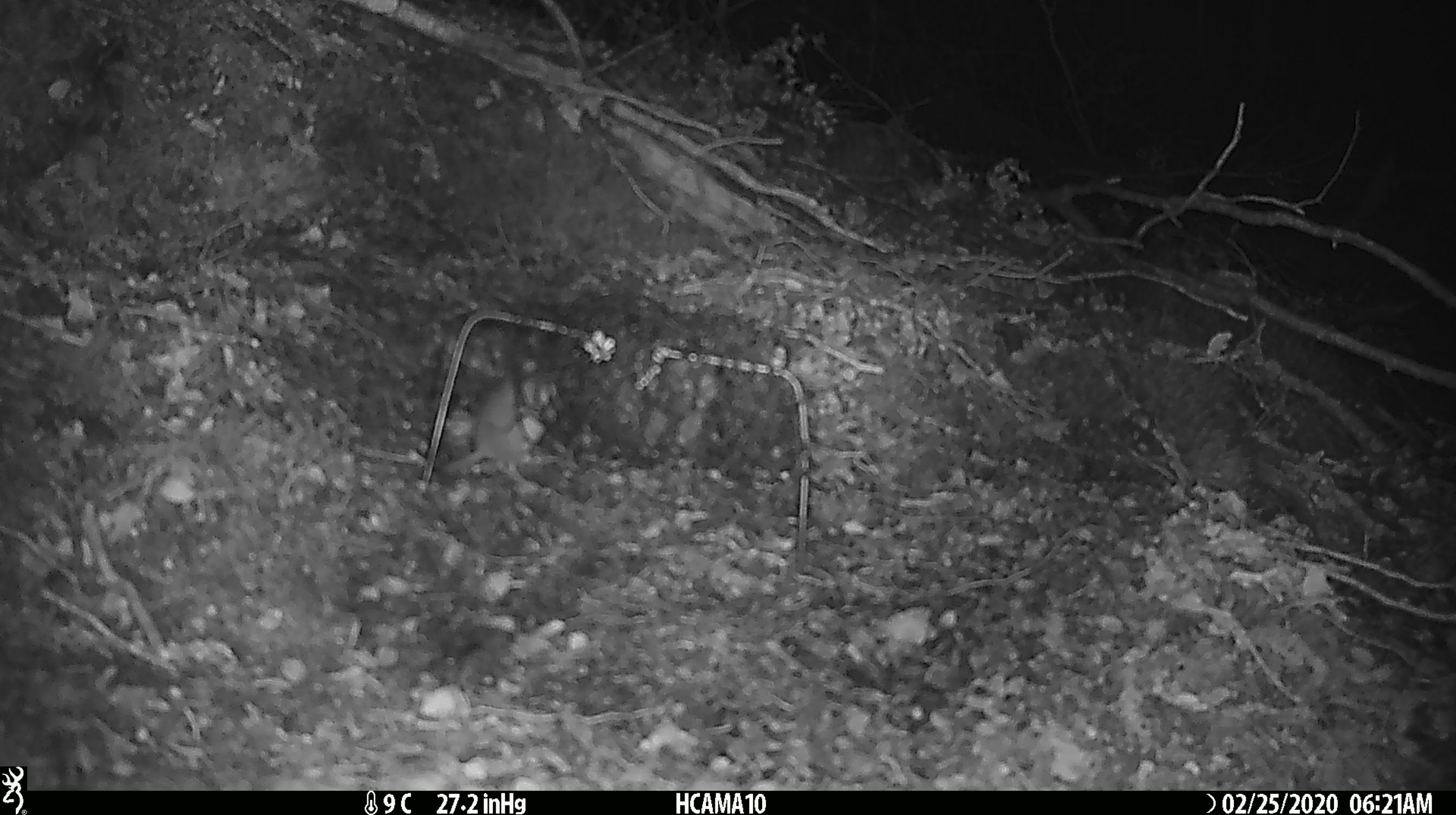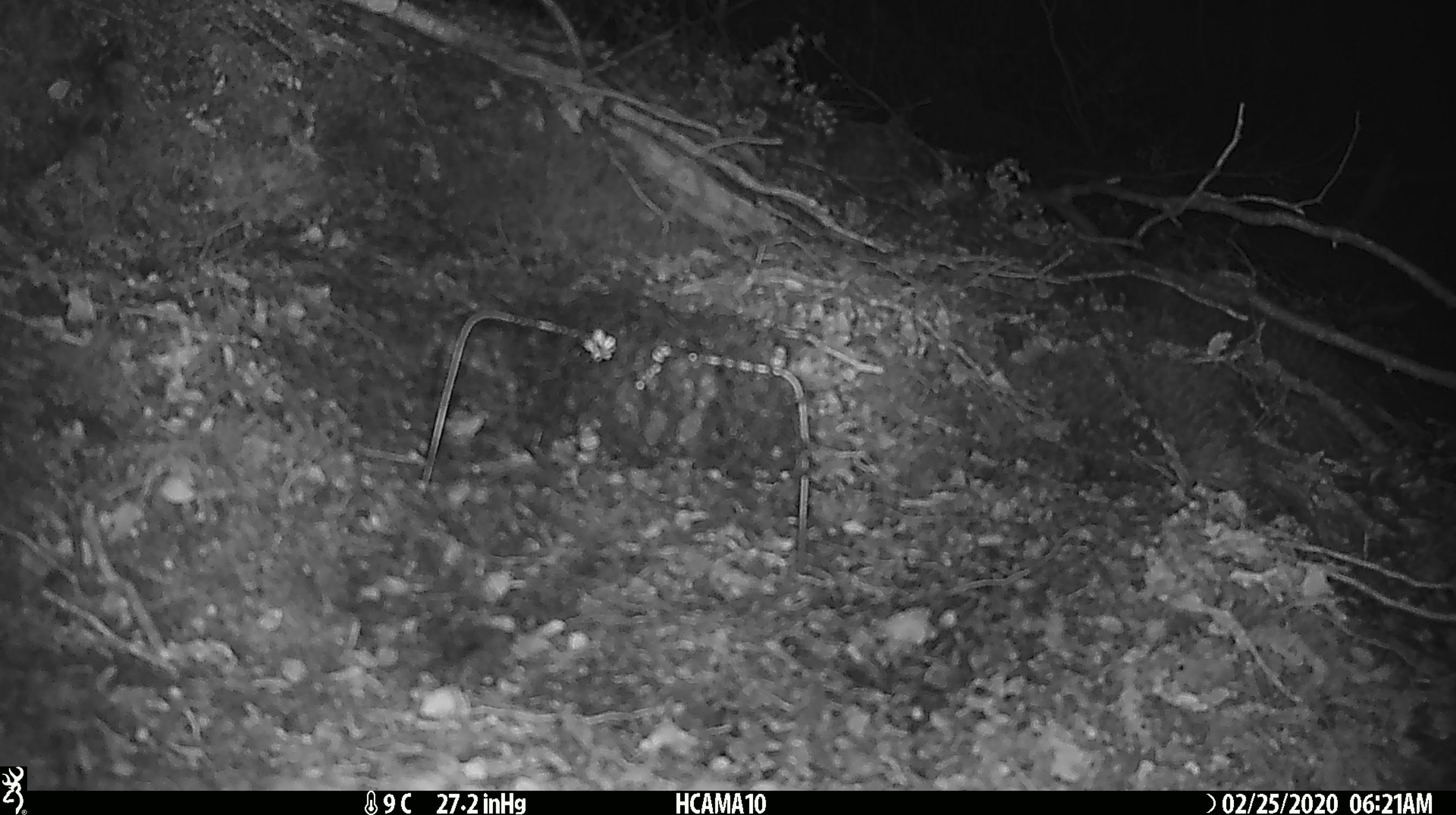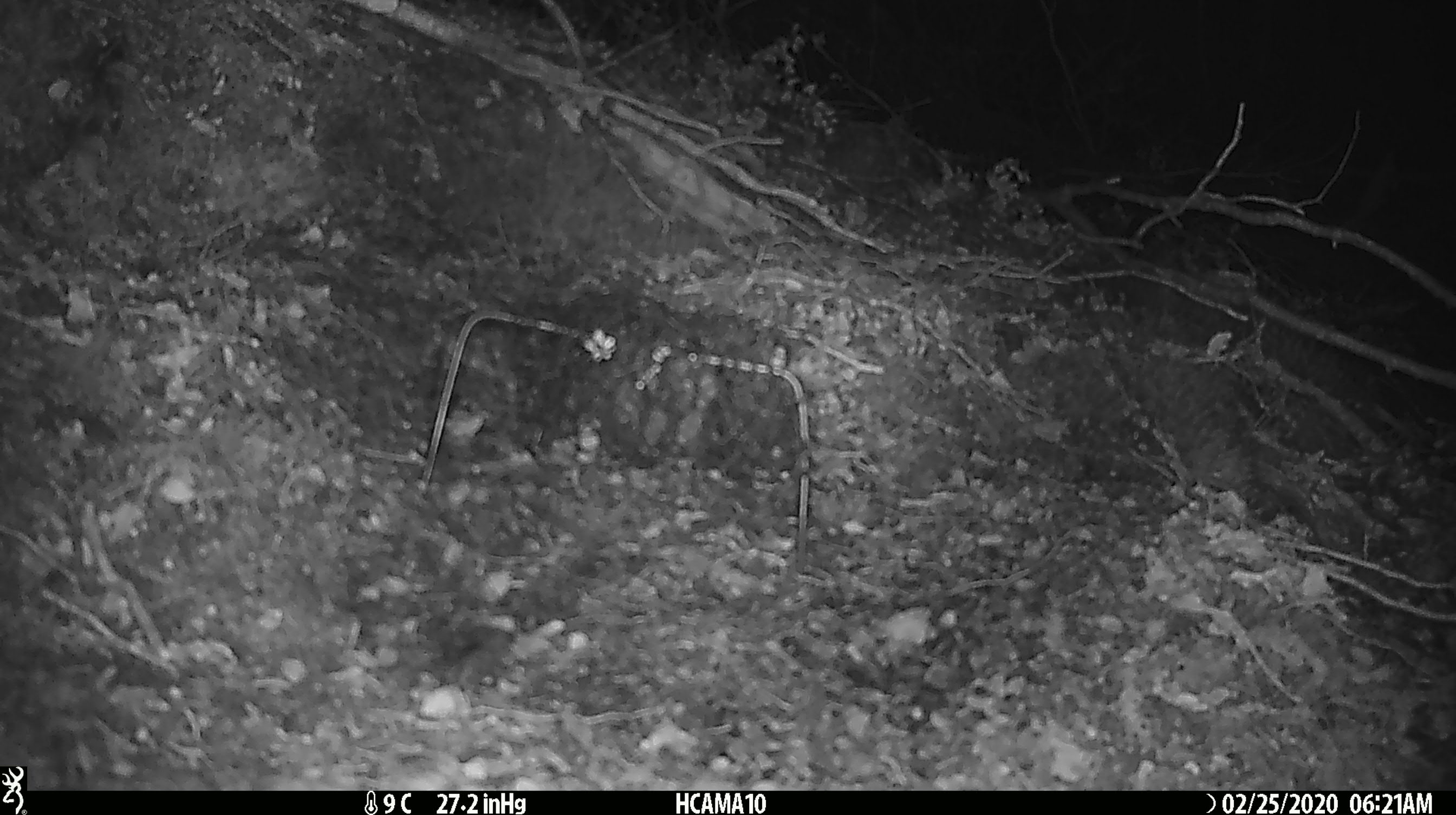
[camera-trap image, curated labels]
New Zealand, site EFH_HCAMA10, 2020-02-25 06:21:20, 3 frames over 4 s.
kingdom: Animalia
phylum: Chordata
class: Mammalia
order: Rodentia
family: Muridae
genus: Mus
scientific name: Mus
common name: mouse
Mouse (Mus).